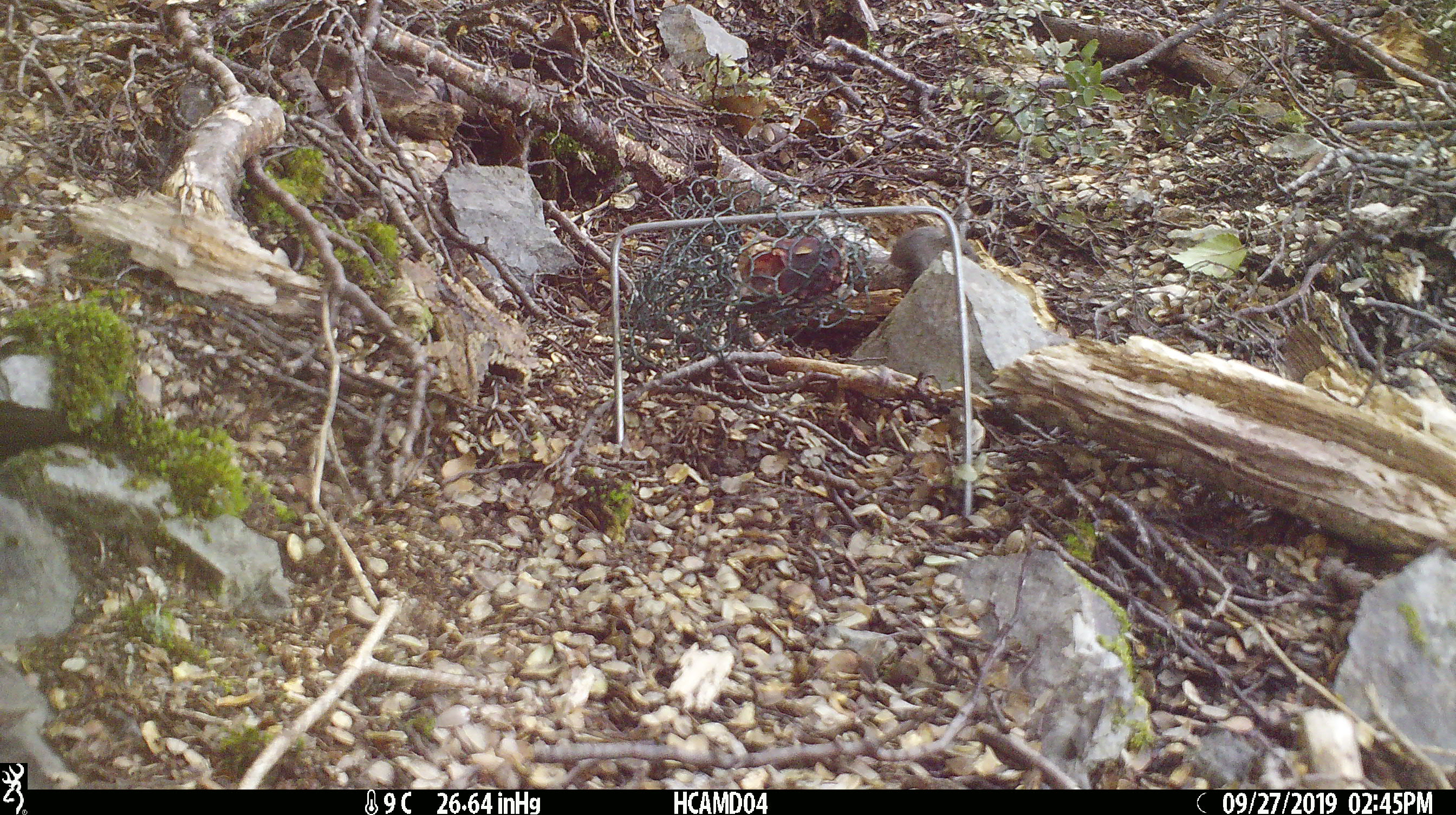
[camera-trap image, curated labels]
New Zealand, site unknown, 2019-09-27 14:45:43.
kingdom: Animalia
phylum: Chordata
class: Mammalia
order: Rodentia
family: Muridae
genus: Mus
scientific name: Mus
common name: mouse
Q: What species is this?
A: Mouse (Mus).